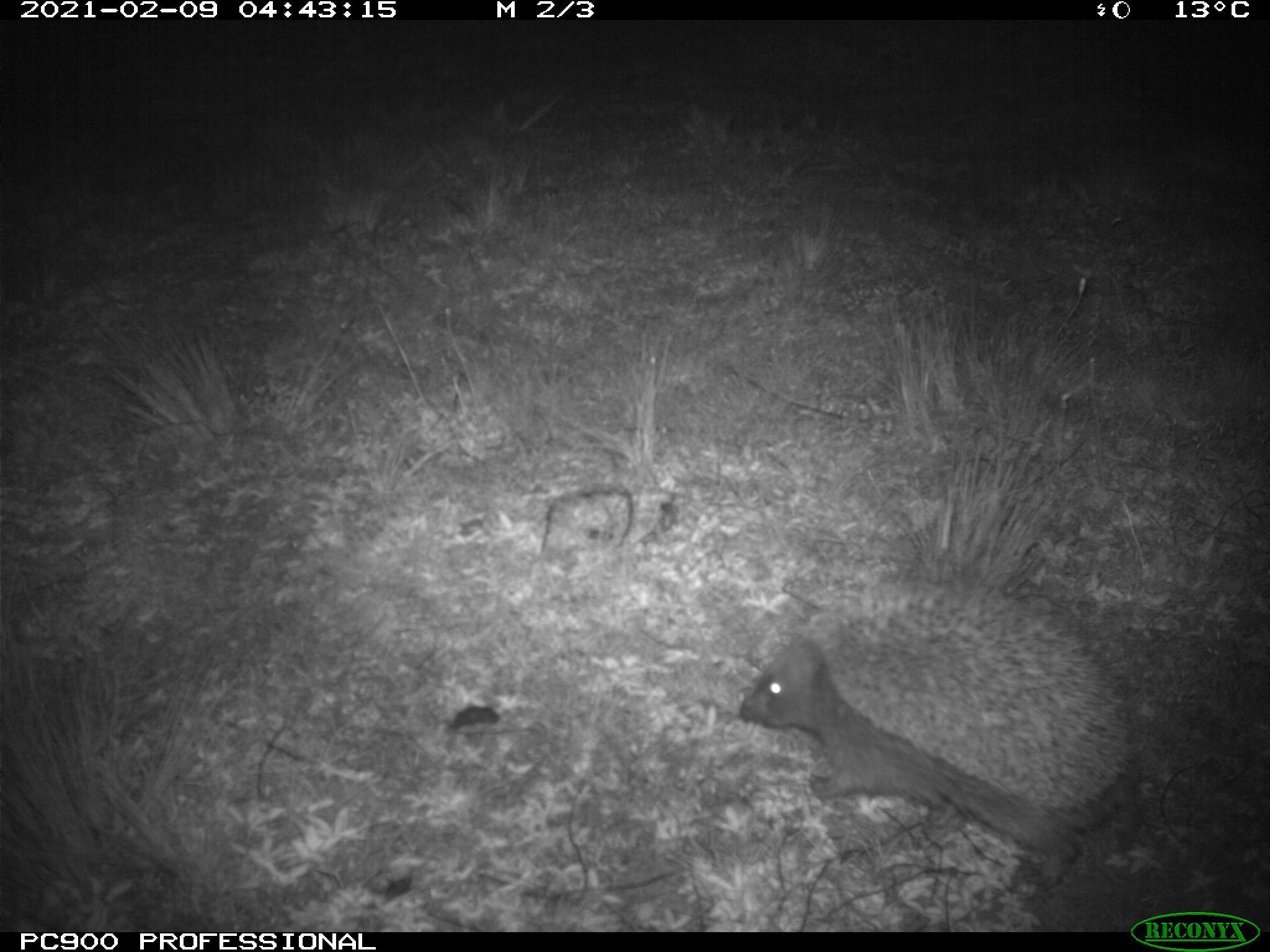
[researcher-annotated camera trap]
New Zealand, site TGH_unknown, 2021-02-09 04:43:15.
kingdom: Animalia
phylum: Chordata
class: Mammalia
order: Eulipotyphla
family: Erinaceidae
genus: Erinaceus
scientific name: Erinaceus europaeus europaeus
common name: european hedgehog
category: hedgehog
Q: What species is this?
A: Hedgehog (european hedgehog) (Erinaceus europaeus europaeus).